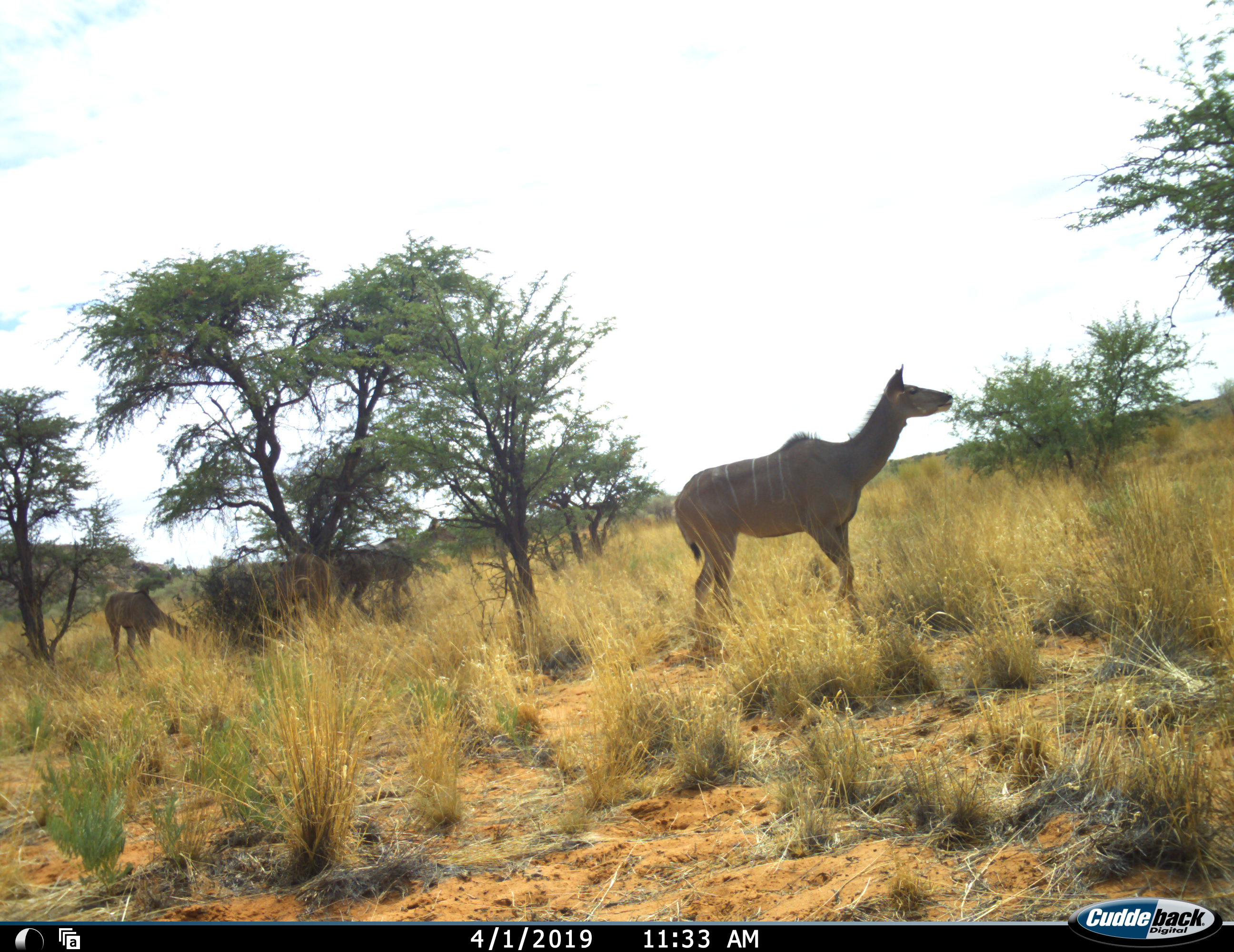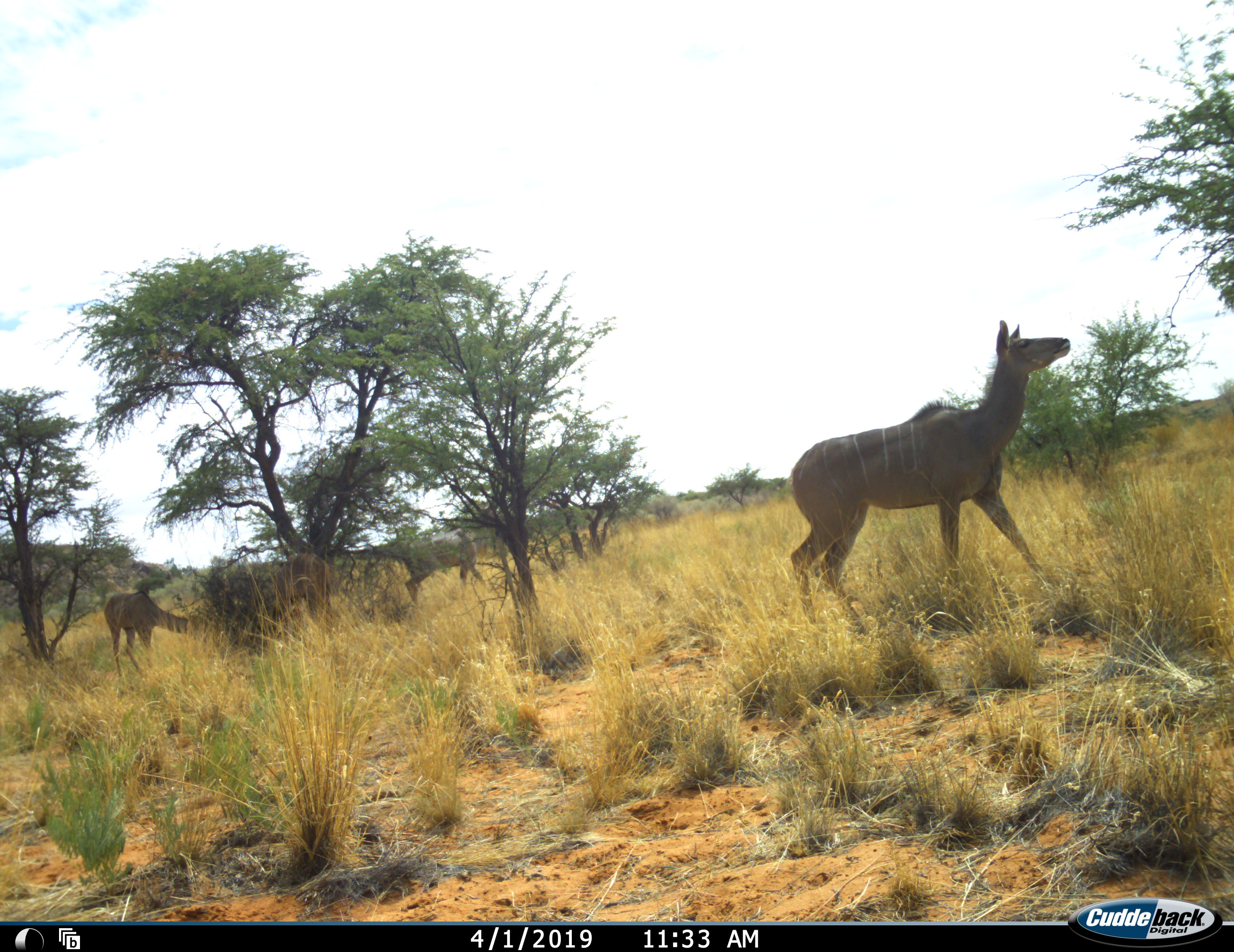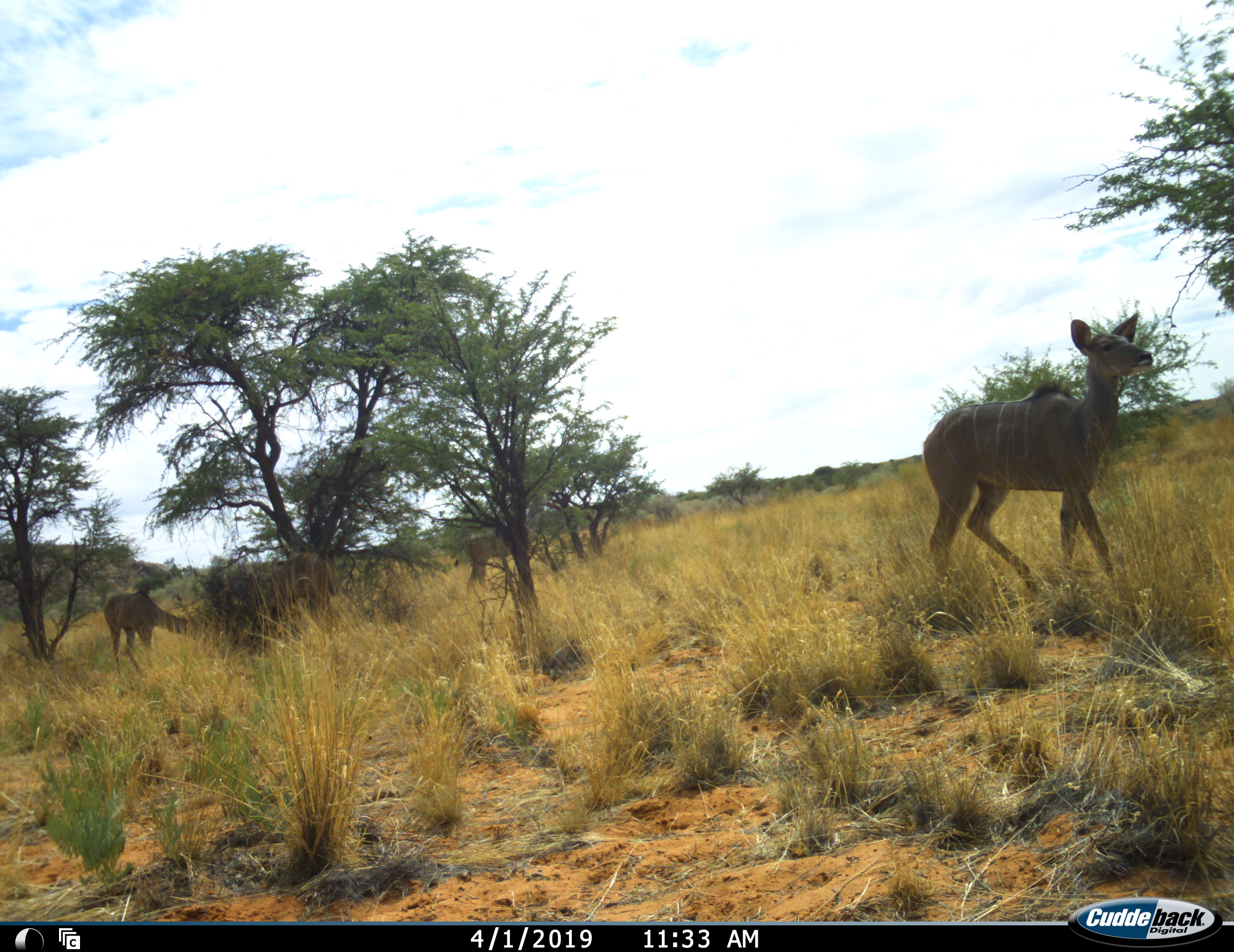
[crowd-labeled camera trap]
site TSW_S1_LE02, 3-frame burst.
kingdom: Animalia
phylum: Chordata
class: Mammalia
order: Artiodactyla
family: Bovidae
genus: Tragelaphus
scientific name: Tragelaphus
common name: kudu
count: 4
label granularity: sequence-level